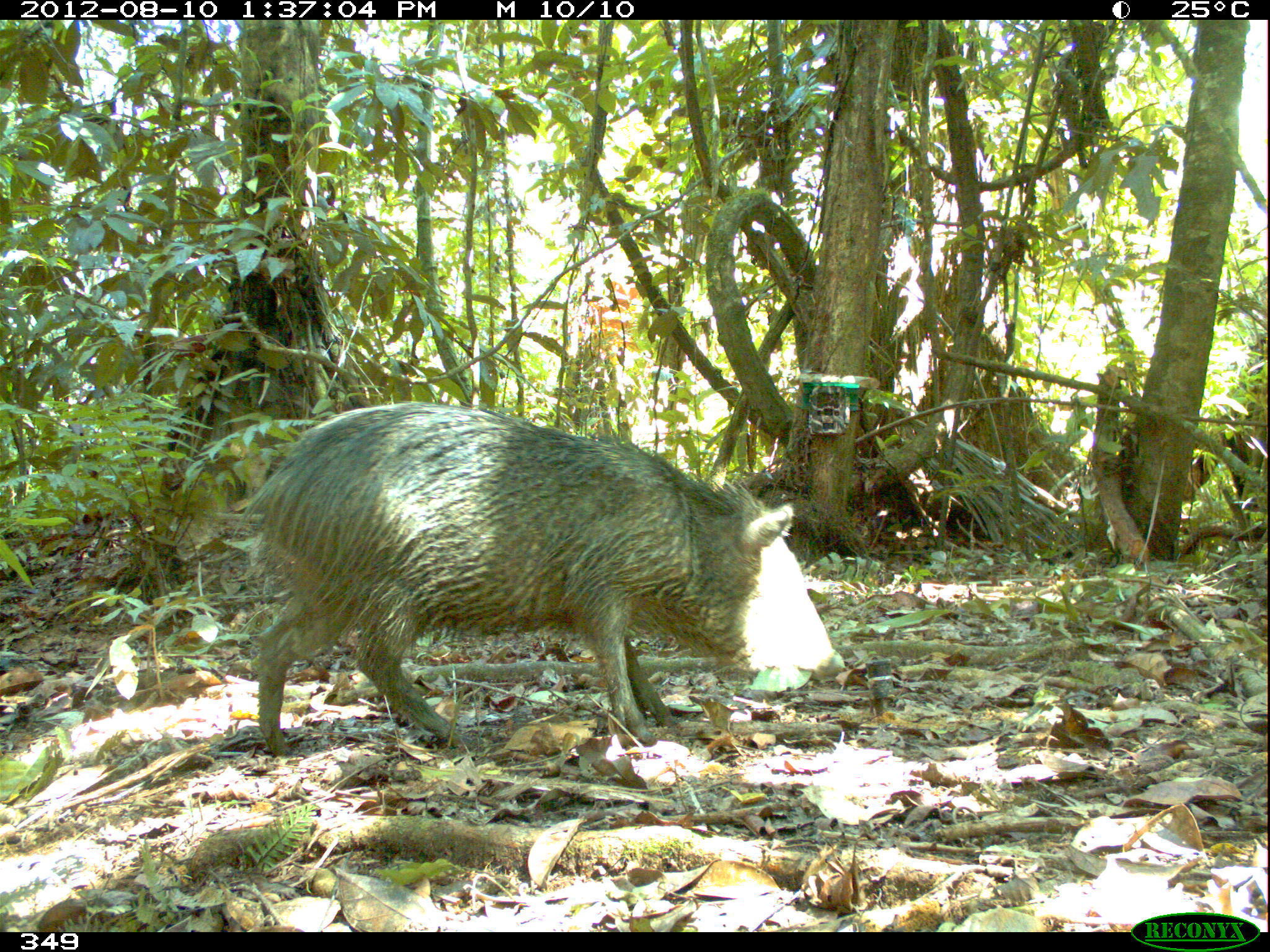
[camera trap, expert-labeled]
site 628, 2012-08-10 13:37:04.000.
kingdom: Animalia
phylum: Chordata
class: Mammalia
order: Artiodactyla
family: Tayassuidae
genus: Pecari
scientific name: Pecari tajacu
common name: collared peccary